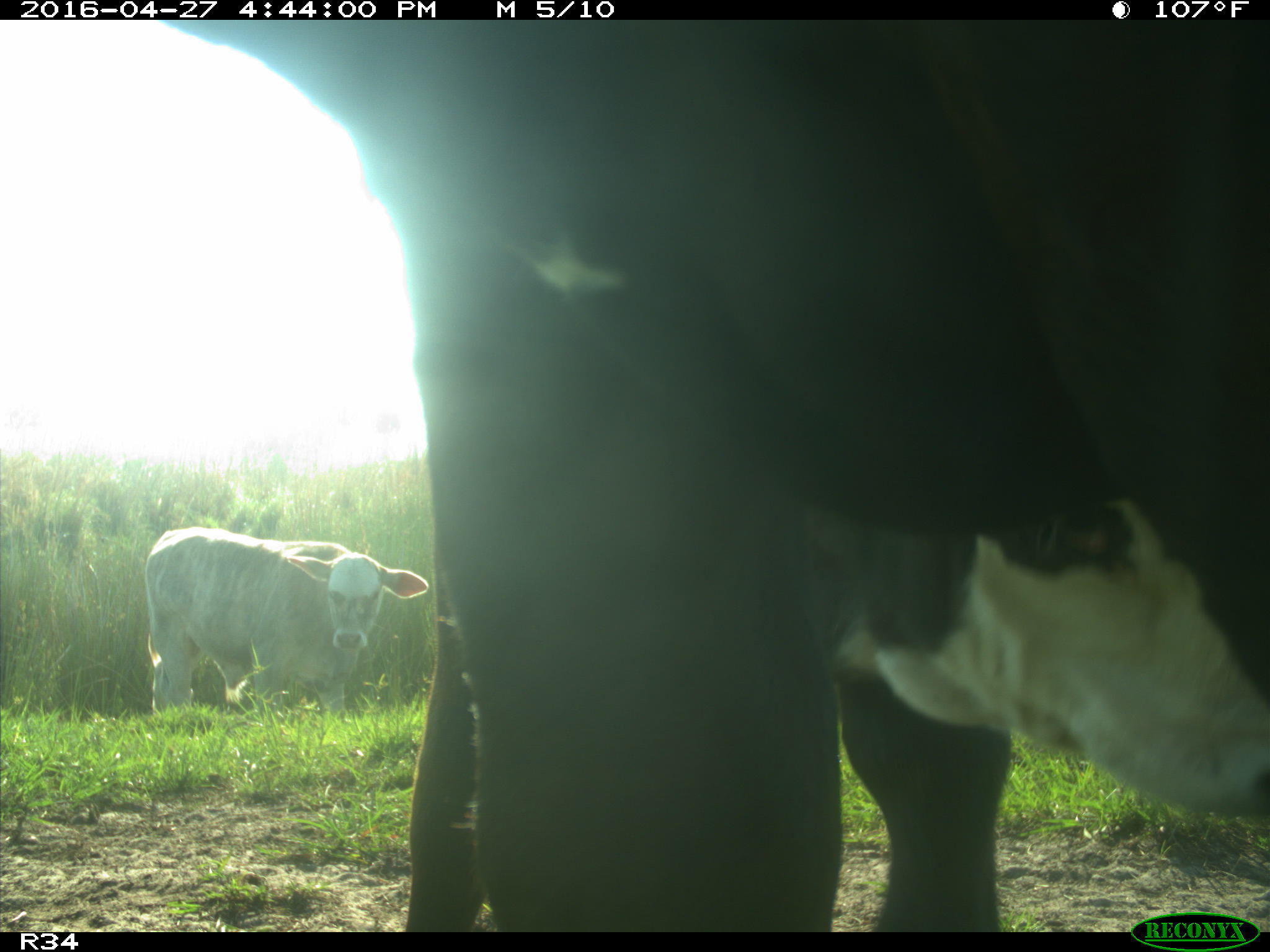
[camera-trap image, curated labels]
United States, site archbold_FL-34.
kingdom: Animalia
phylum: Chordata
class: Mammalia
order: Artiodactyla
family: Bovidae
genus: Bos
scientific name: Bos taurus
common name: domestic cow